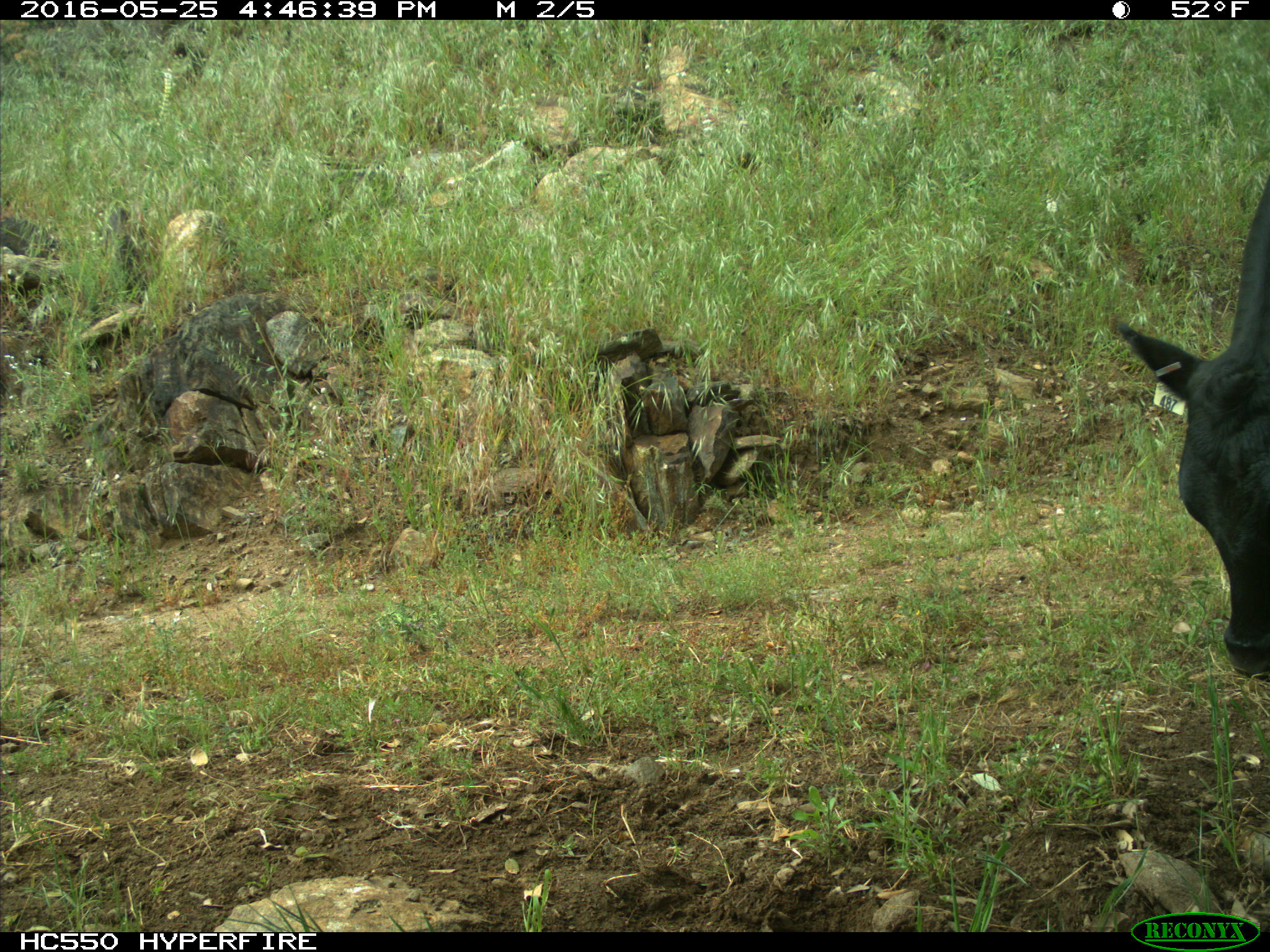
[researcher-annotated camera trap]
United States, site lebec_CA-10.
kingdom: Animalia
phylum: Chordata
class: Mammalia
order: Artiodactyla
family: Bovidae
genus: Bos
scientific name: Bos taurus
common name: domestic cow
Bos taurus (domestic cow).